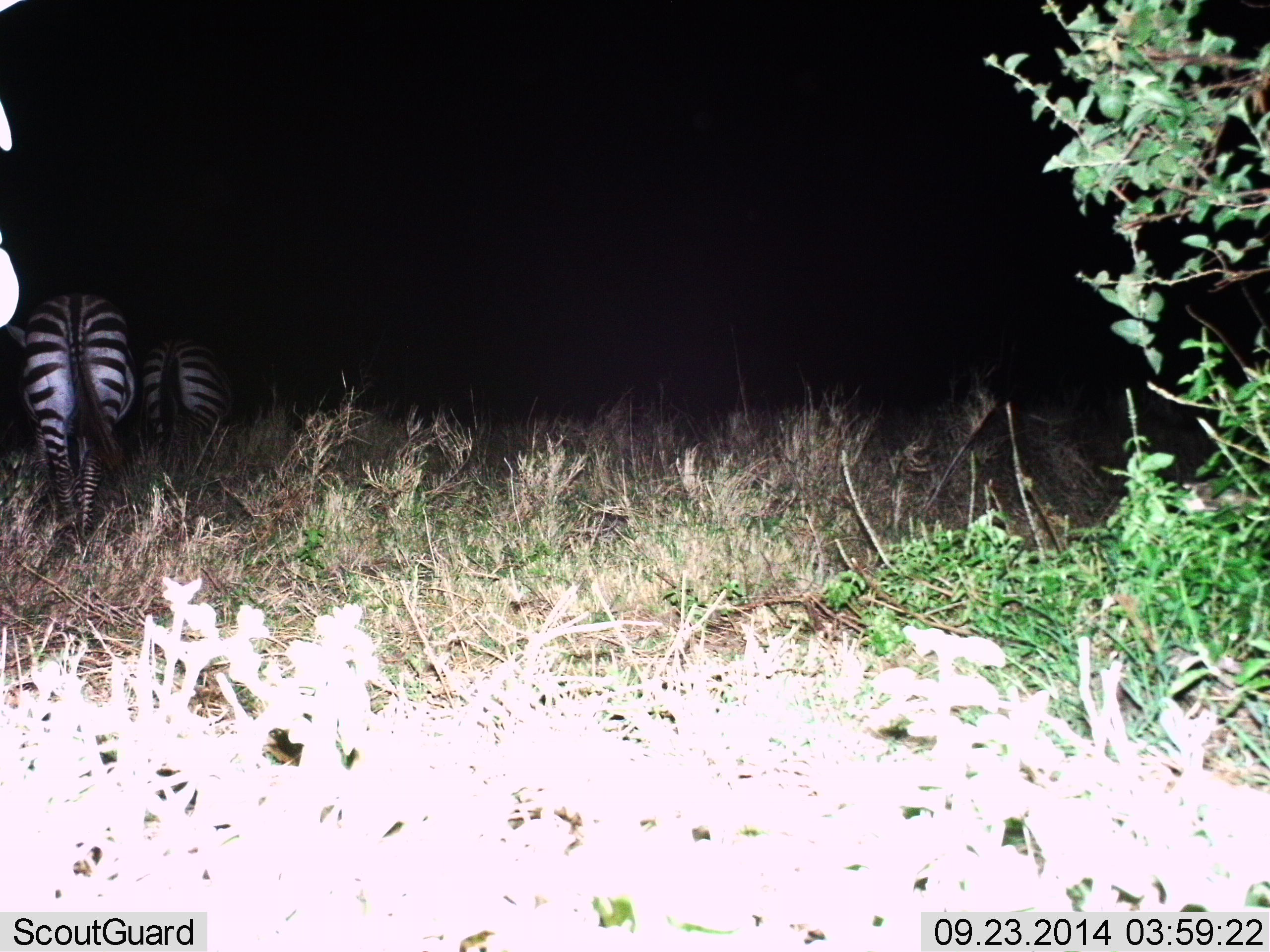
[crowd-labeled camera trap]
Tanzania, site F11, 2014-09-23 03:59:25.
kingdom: Animalia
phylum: Chordata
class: Mammalia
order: Perissodactyla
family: Equidae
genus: Equus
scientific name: Equus quagga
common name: plains zebra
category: zebra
Zebra (plains zebra) (Equus quagga), count 2. Behavior (volunteer vote fractions): standing 20%, resting 0%, moving 80%, interacting 0%. Young present (vote fraction): 0%. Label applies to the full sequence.